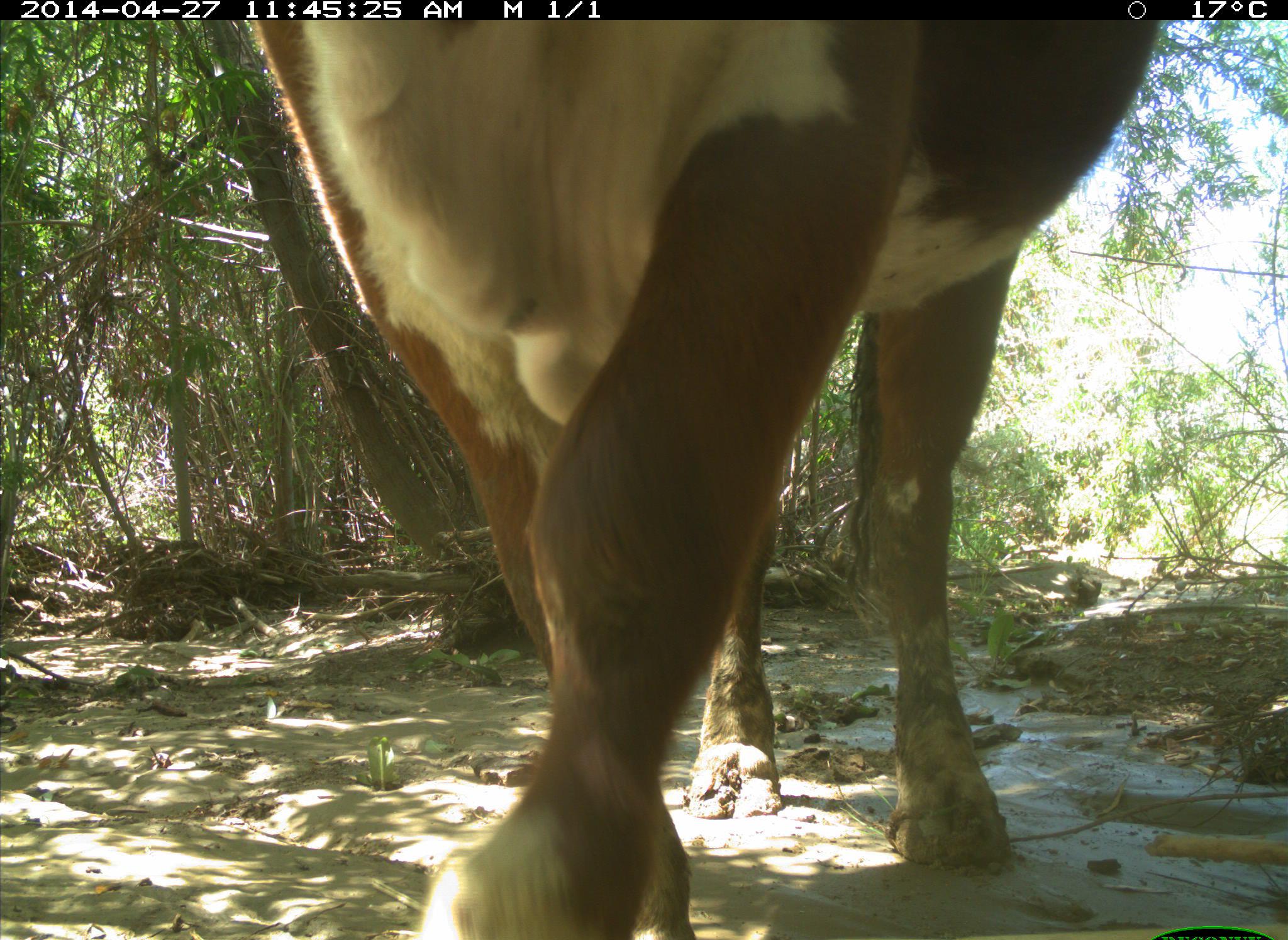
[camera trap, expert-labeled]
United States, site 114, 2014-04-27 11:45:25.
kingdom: Animalia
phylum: Chordata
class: Mammalia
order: Artiodactyla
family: Bovidae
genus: Bos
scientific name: Bos taurus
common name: cow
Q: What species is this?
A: Cow (Bos taurus).